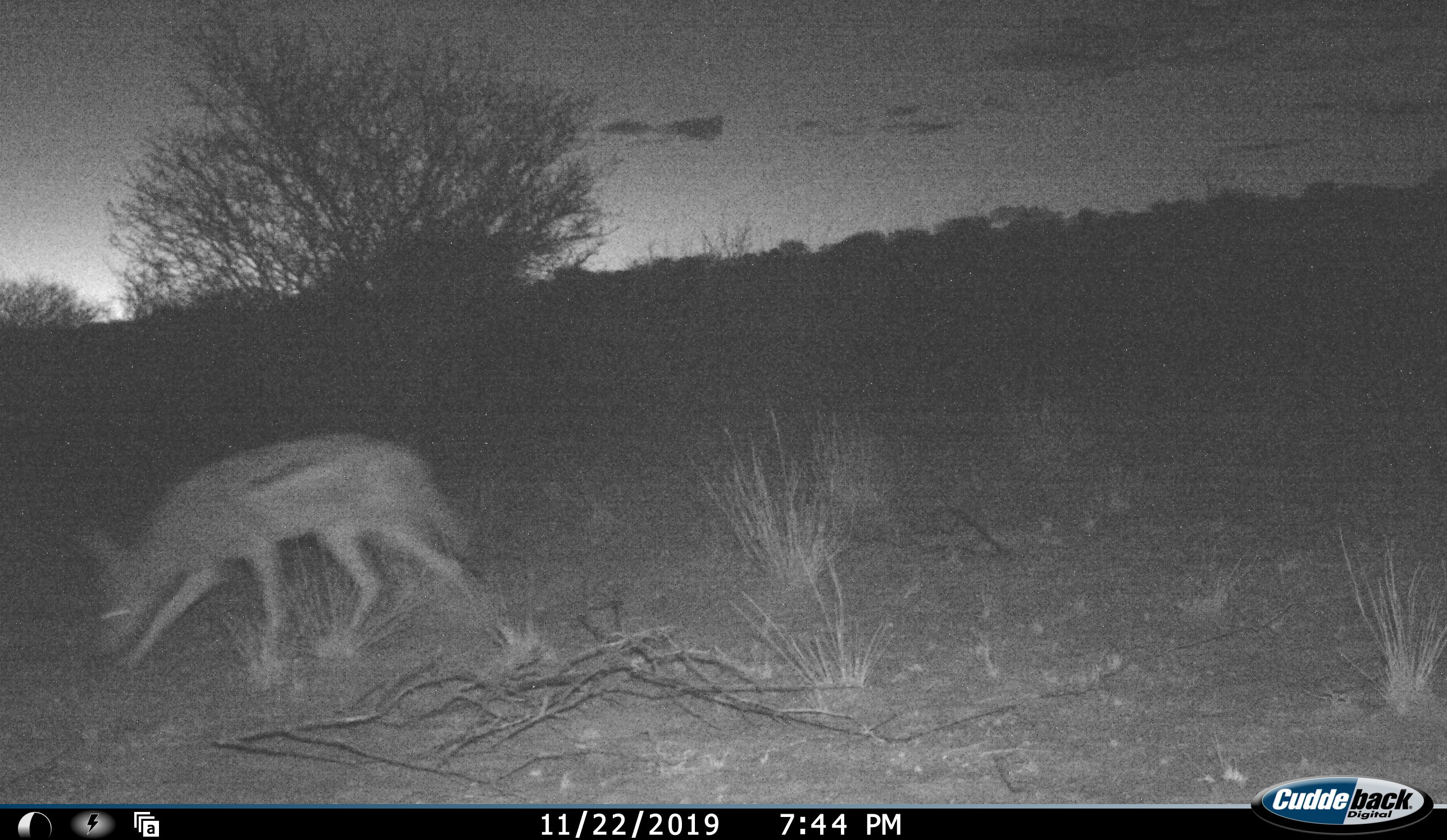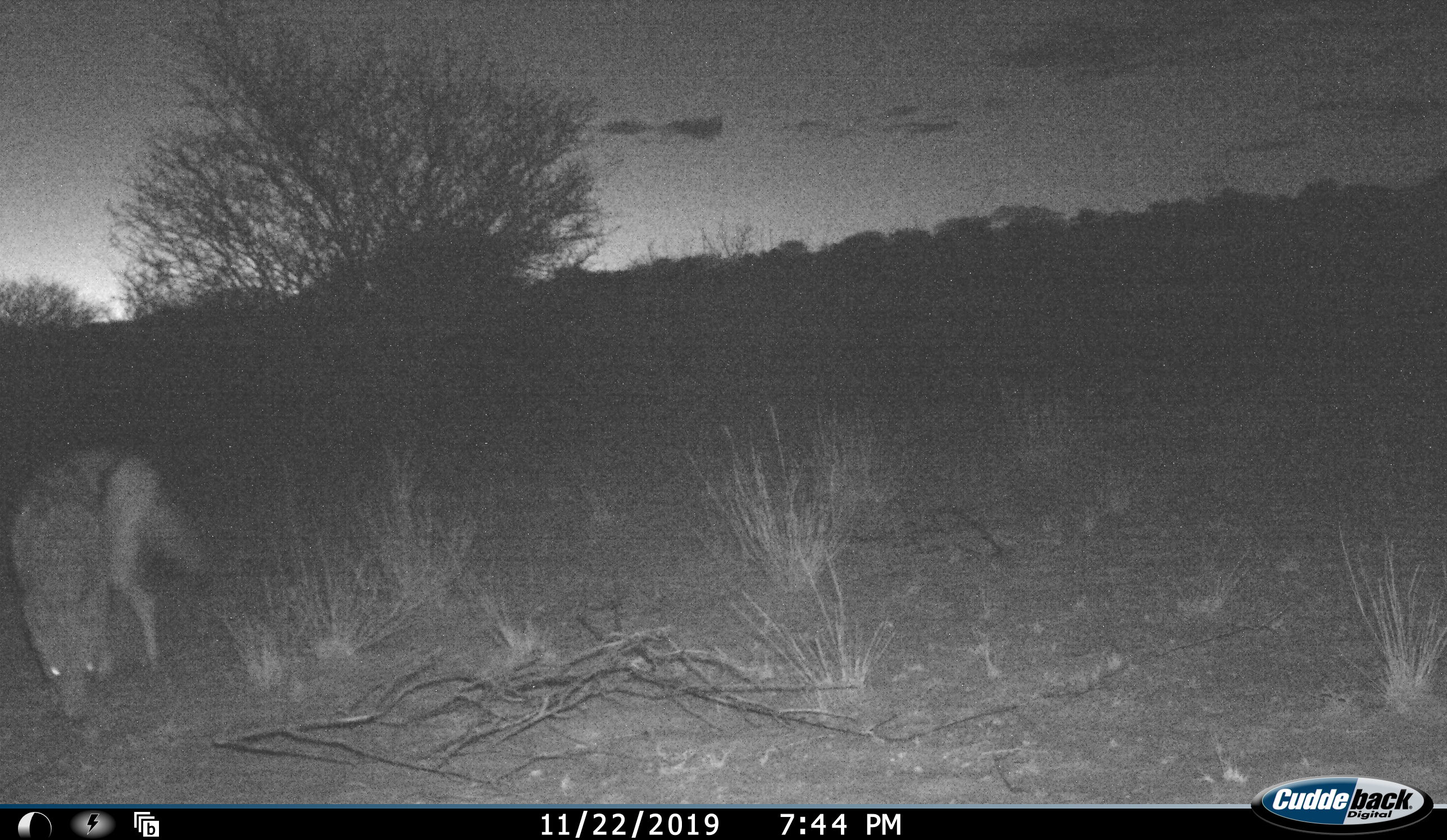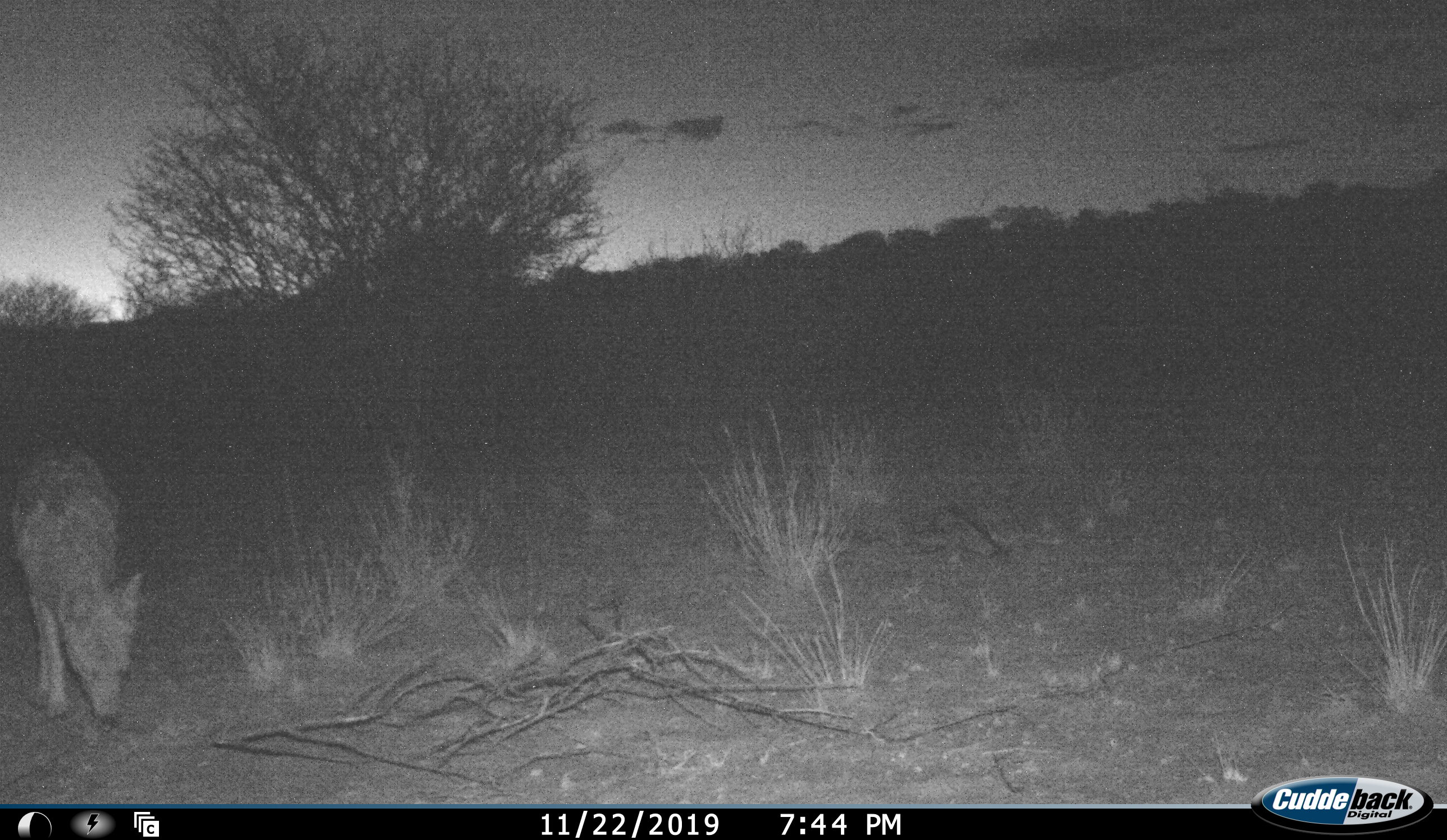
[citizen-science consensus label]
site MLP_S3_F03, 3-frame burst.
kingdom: Animalia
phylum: Chordata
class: Mammalia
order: Carnivora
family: Canidae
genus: Lupulella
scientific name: Lupulella mesomelas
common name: black-backed jackal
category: jackalblackbacked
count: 1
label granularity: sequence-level